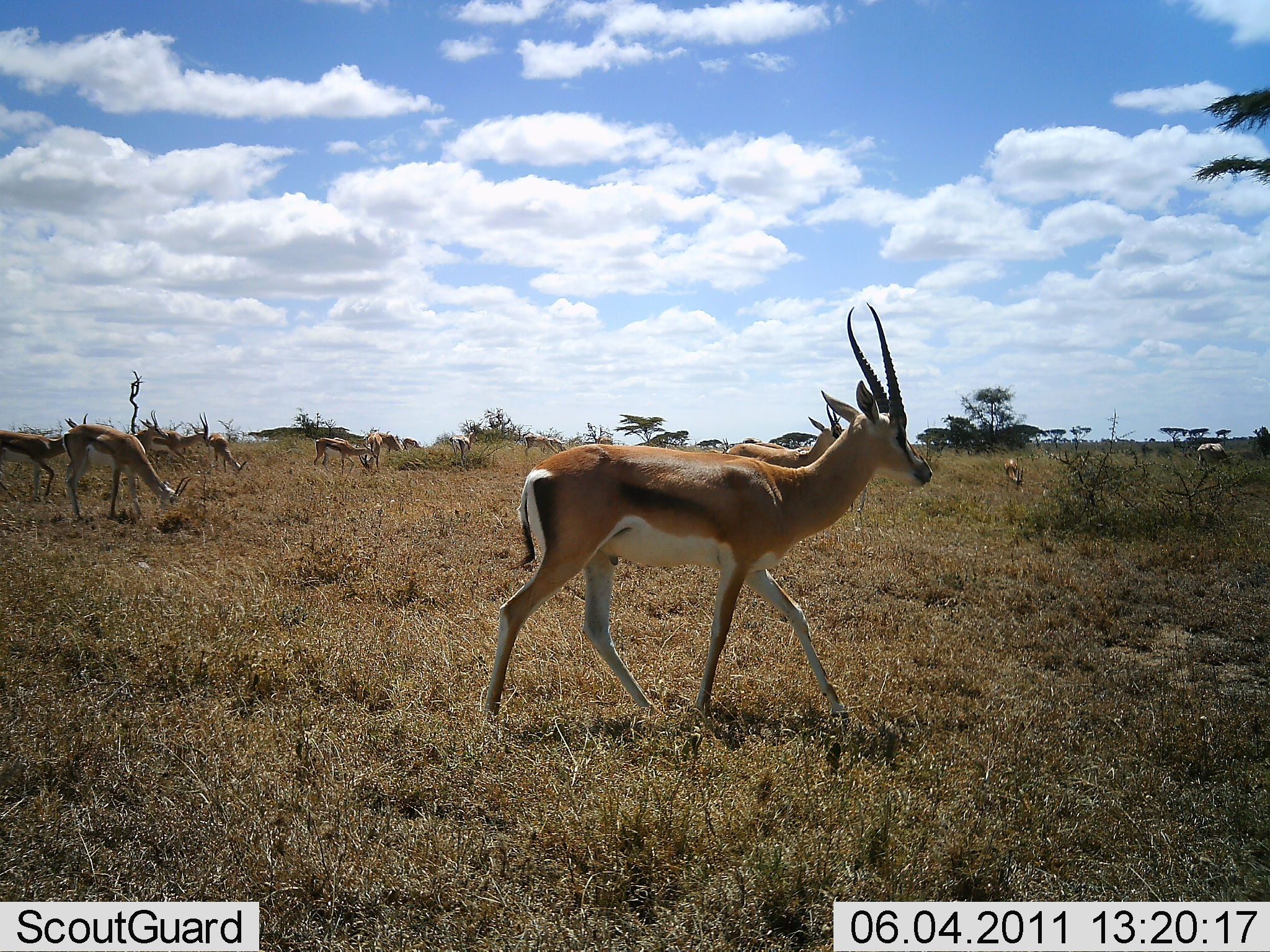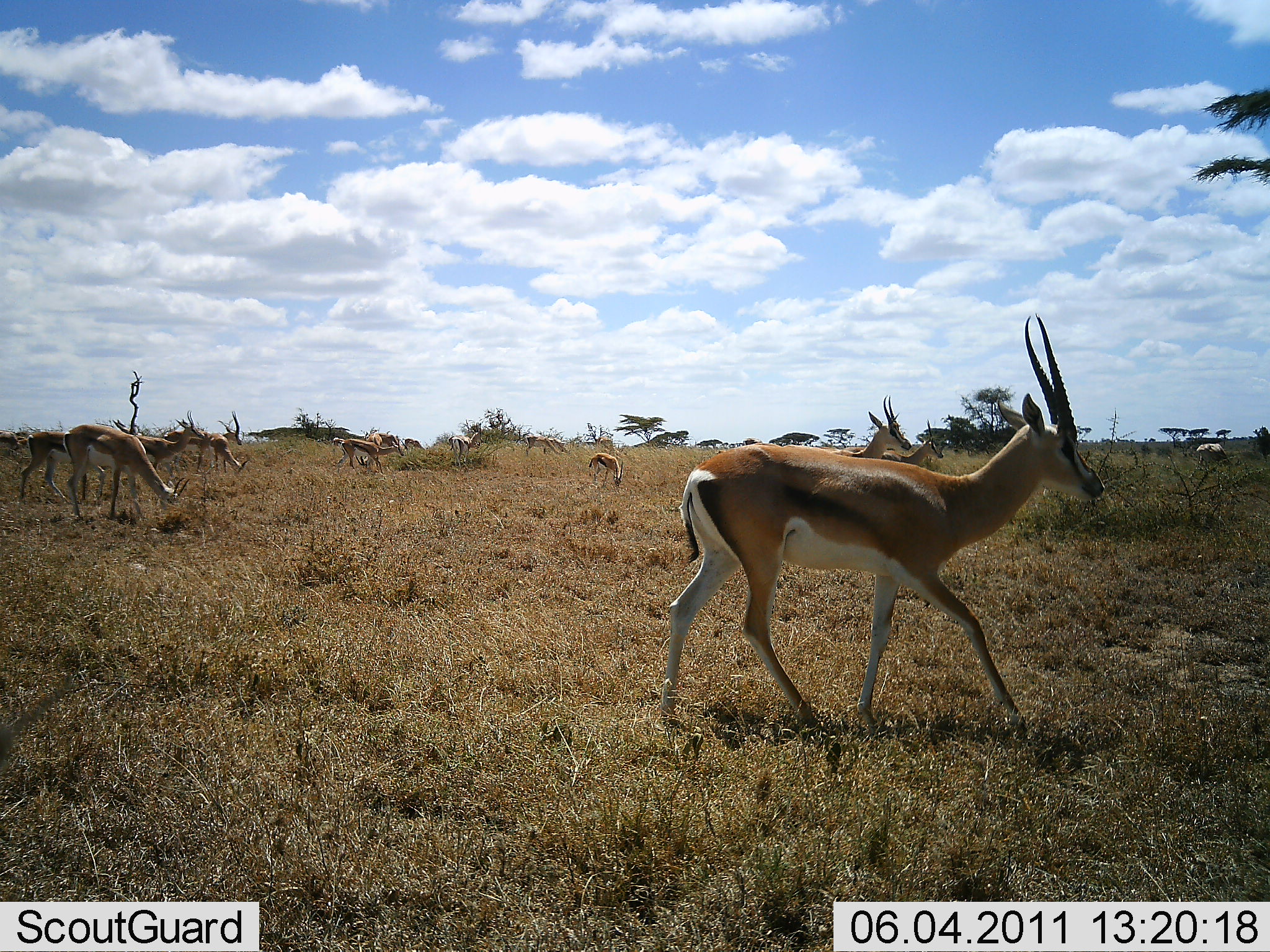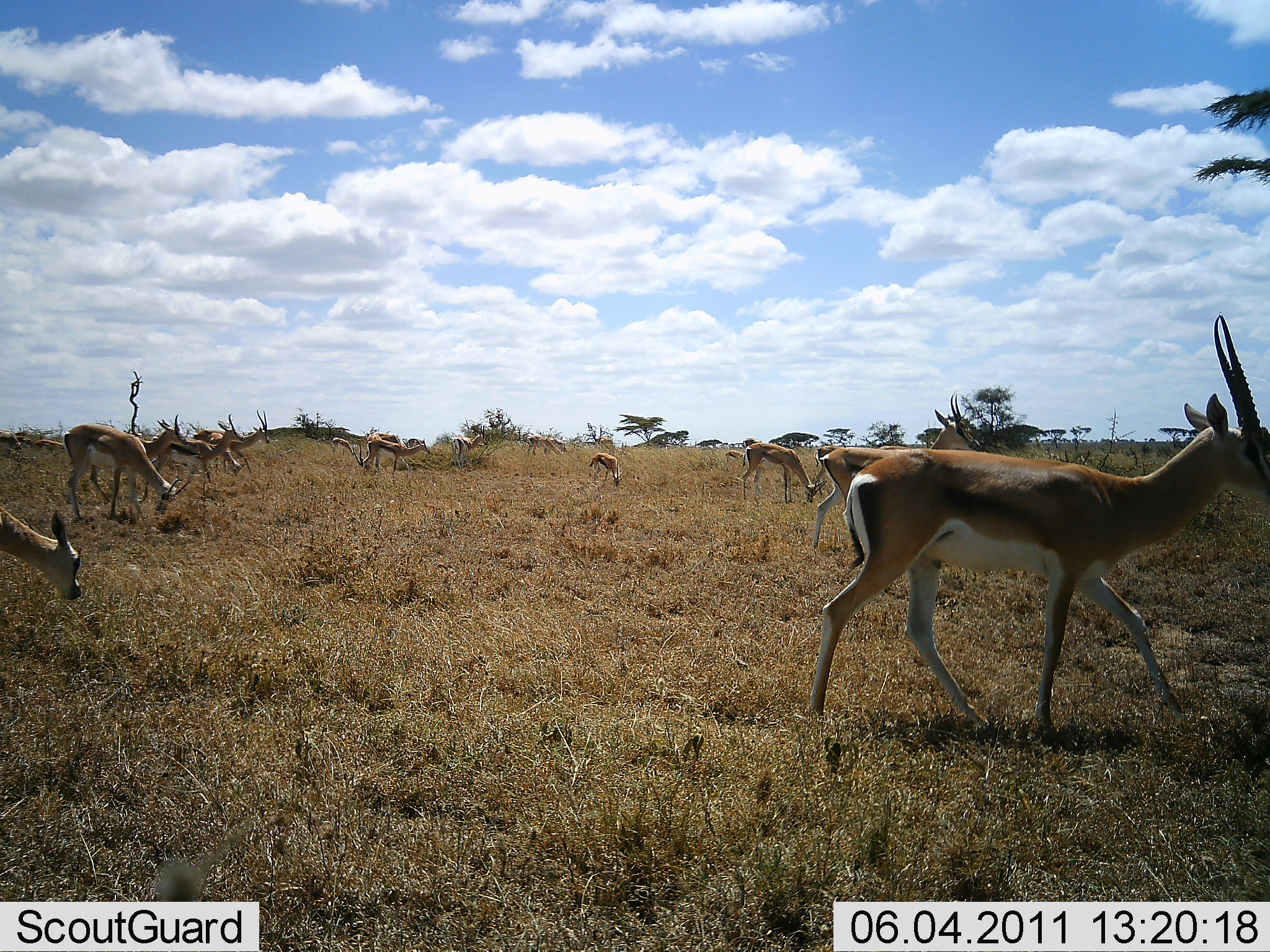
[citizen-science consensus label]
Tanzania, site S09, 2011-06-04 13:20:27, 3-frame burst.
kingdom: Animalia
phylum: Chordata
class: Mammalia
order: Artiodactyla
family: Bovidae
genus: Nanger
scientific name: Nanger granti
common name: grant's gazelle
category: gazellegrants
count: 10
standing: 40%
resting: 0%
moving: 90%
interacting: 10%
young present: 0%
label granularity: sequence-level